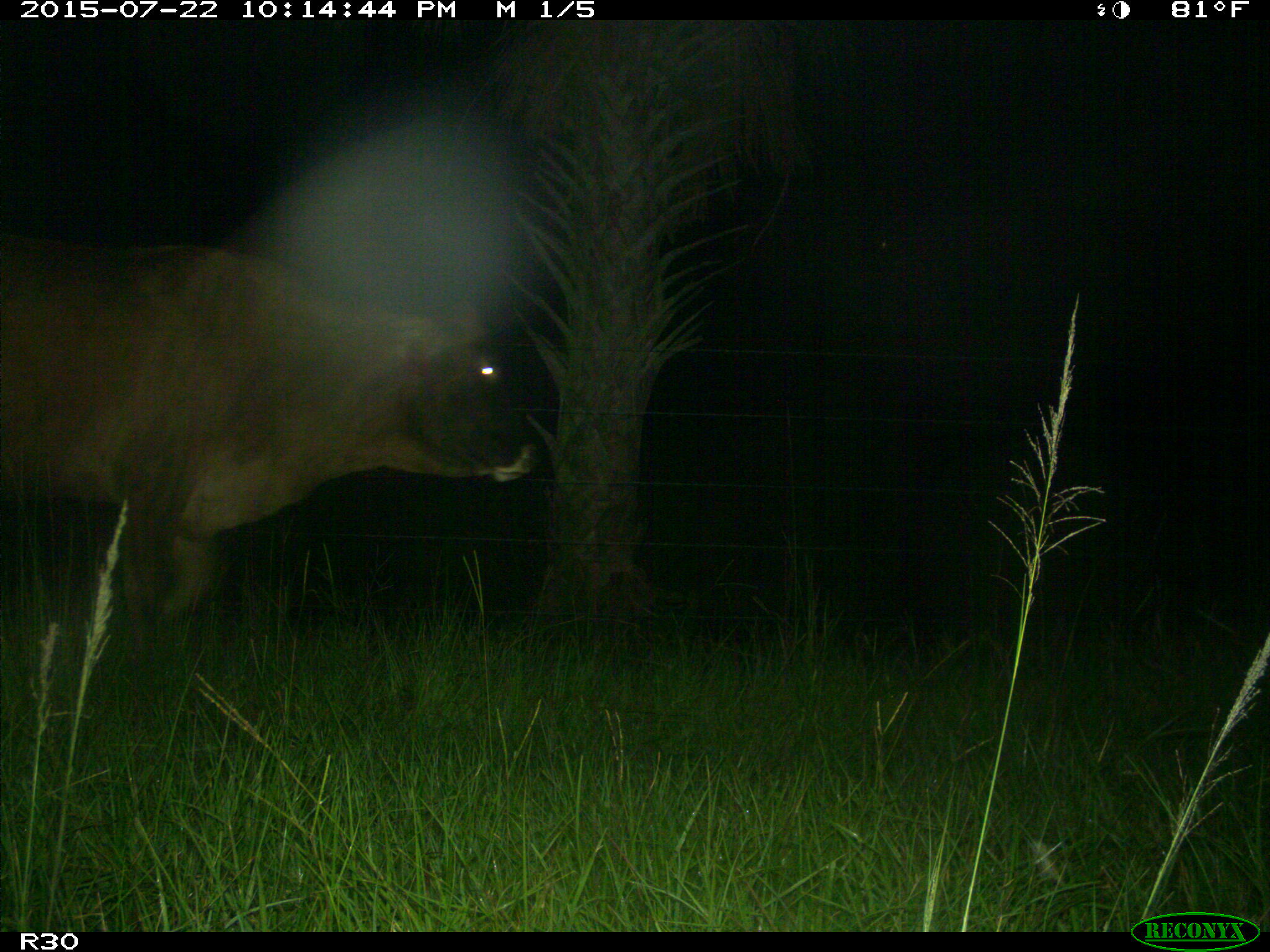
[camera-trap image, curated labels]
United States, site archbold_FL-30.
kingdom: Animalia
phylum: Chordata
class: Mammalia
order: Artiodactyla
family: Bovidae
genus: Bos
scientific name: Bos taurus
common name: domestic cow